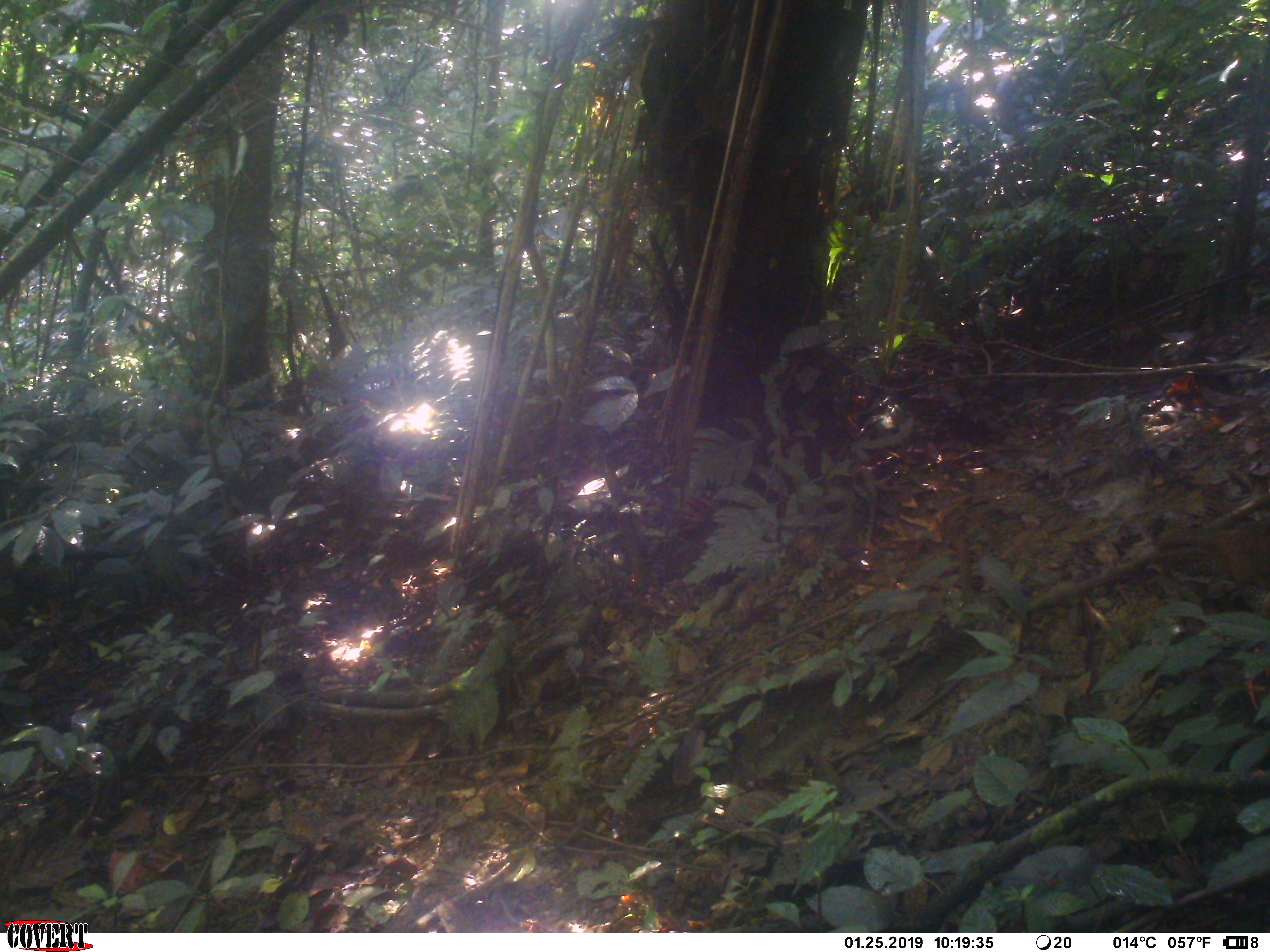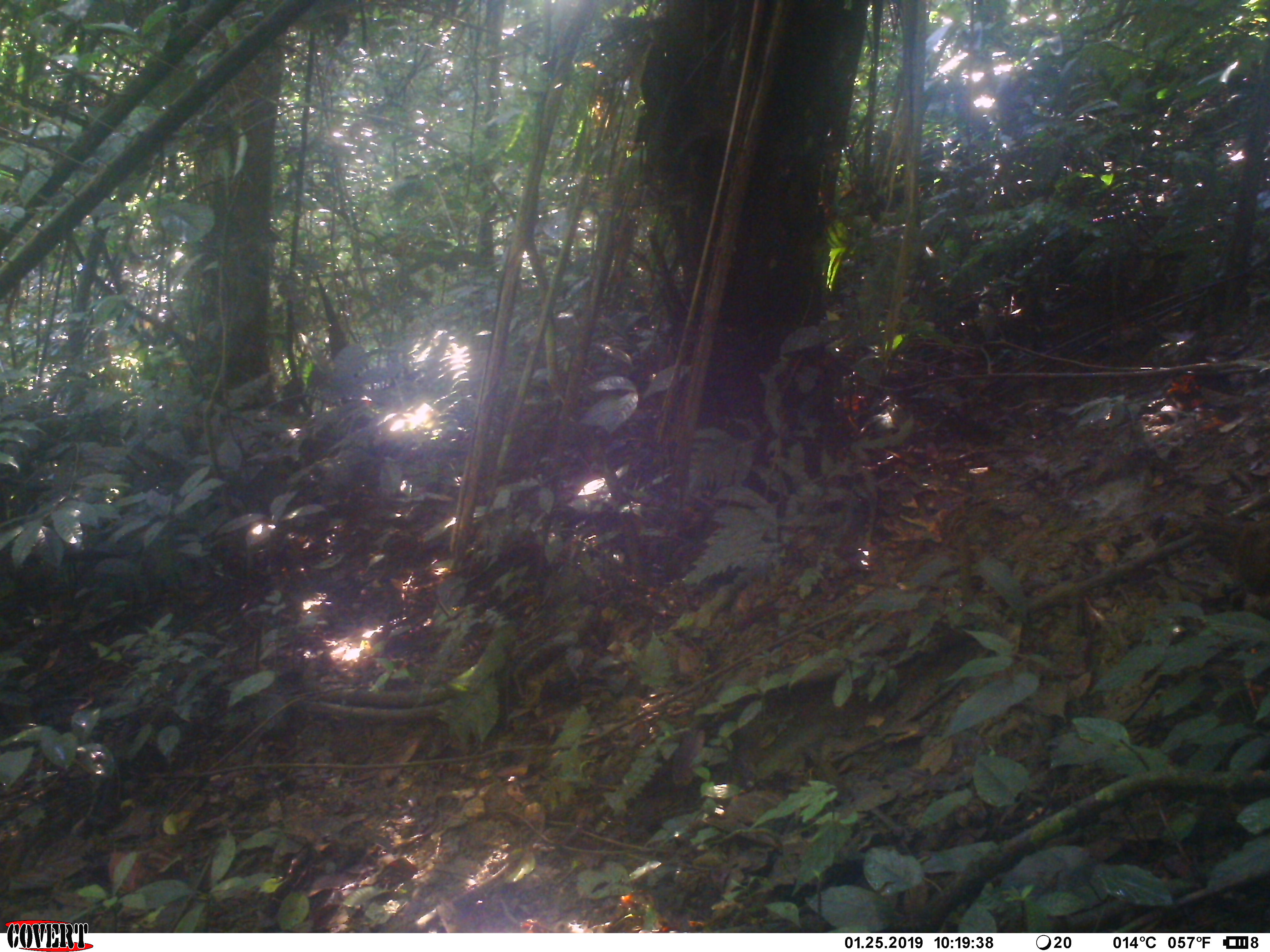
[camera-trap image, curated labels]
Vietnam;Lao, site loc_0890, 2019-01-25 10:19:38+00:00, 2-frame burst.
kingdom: Animalia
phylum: Chordata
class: Aves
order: Galliformes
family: Phasianidae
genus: Lophura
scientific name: Lophura nycthemera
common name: silver pheasant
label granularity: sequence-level